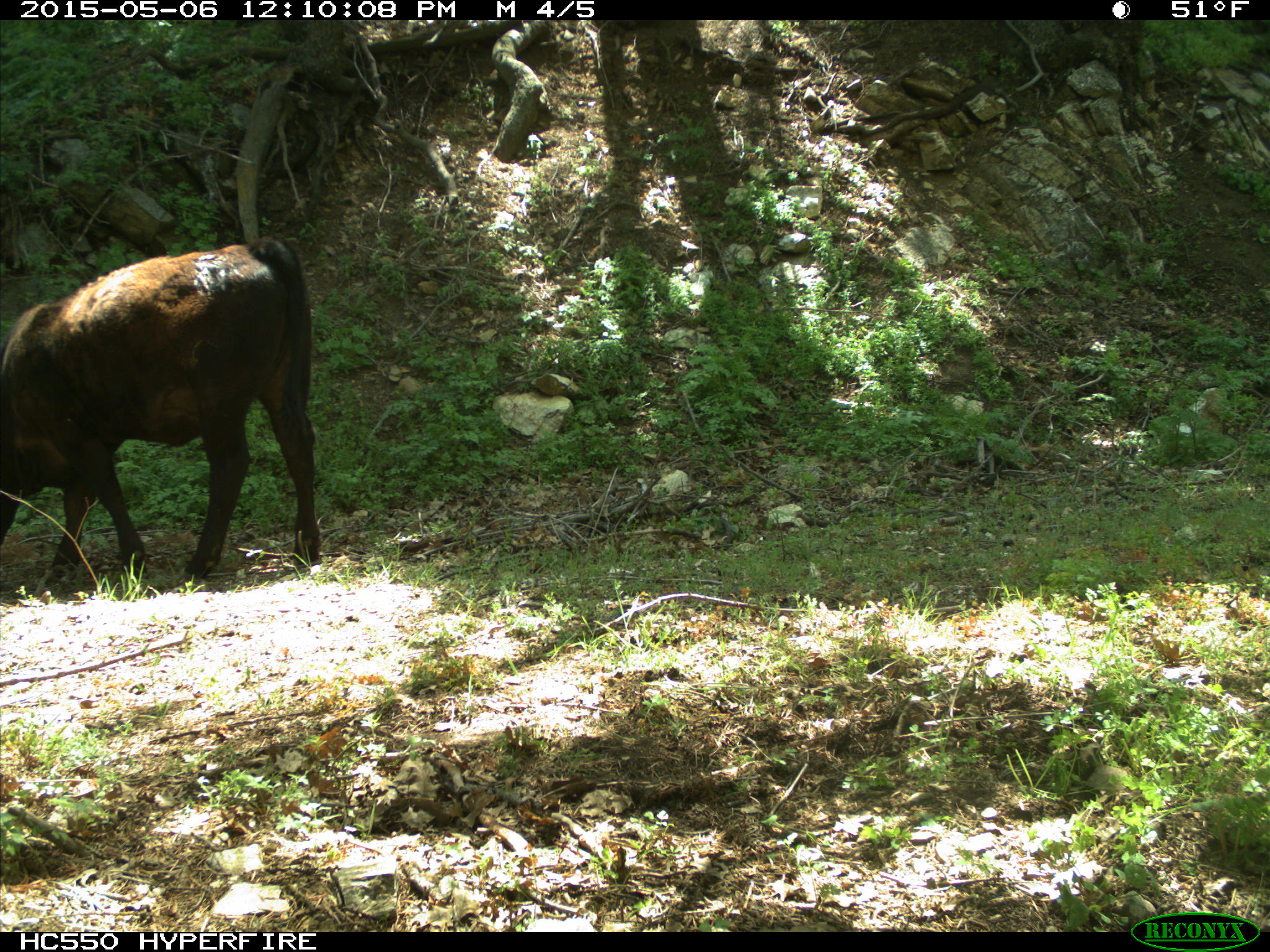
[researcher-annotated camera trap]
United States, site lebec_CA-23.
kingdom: Animalia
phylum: Chordata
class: Mammalia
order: Artiodactyla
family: Bovidae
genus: Bos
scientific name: Bos taurus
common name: domestic cow